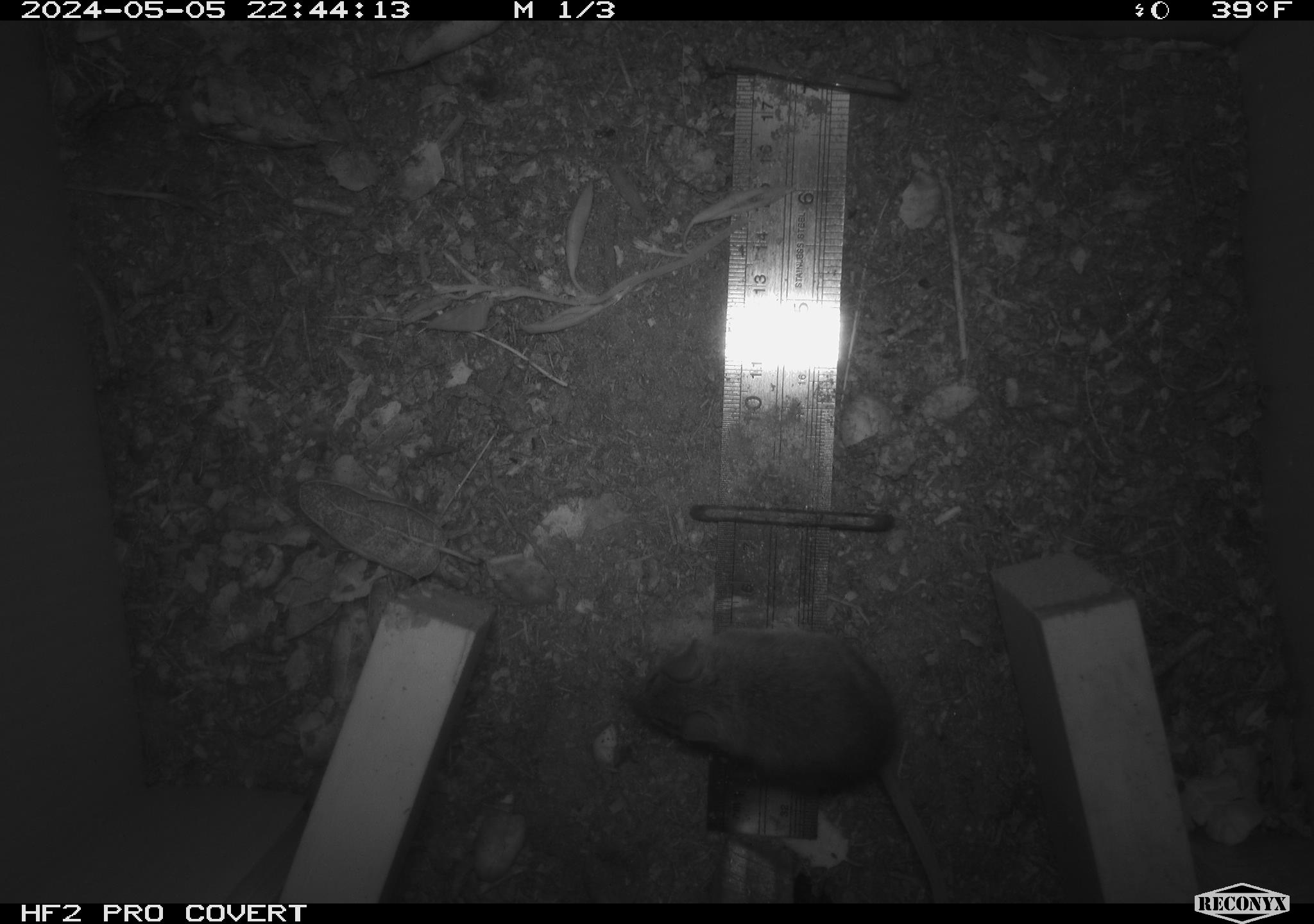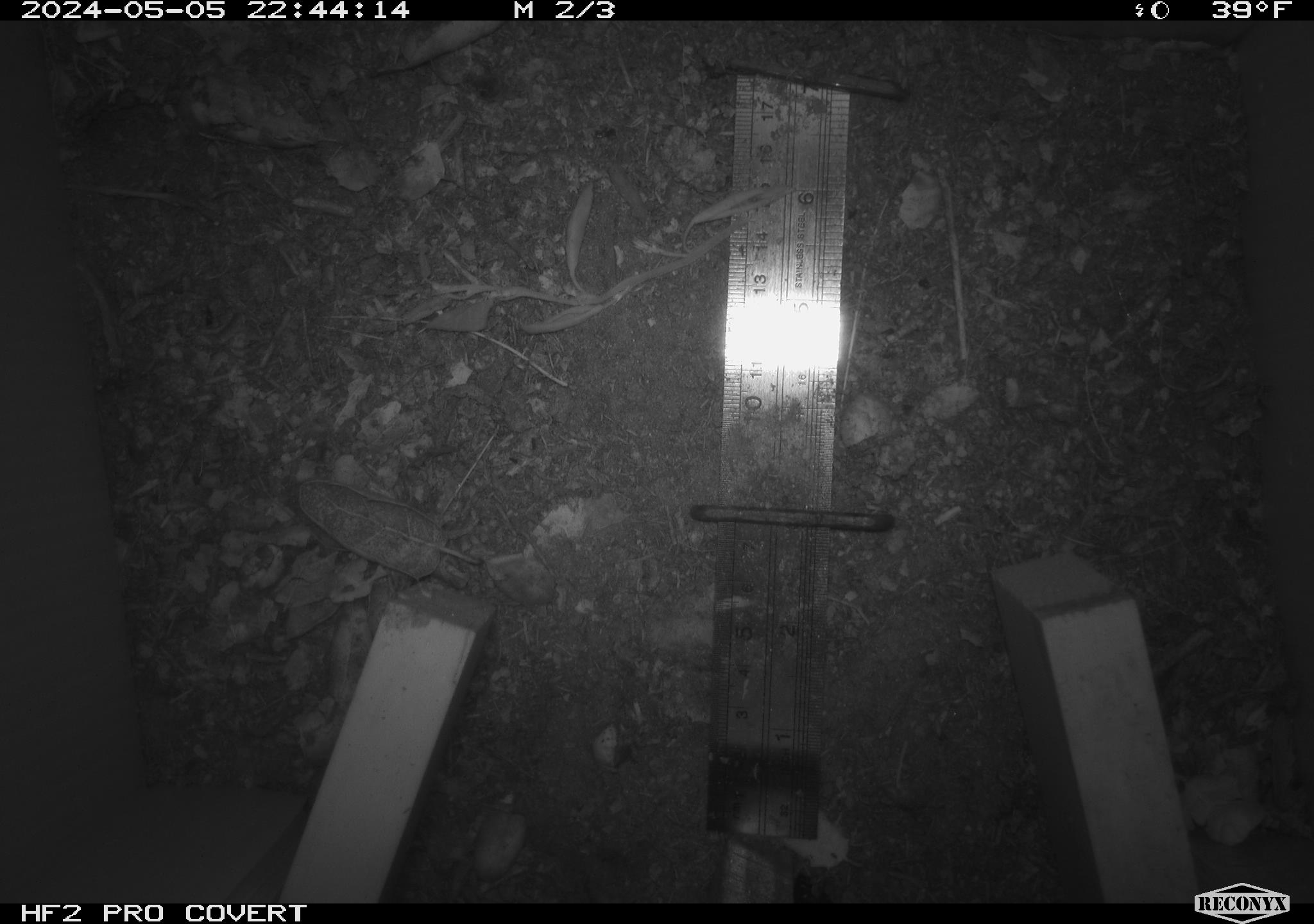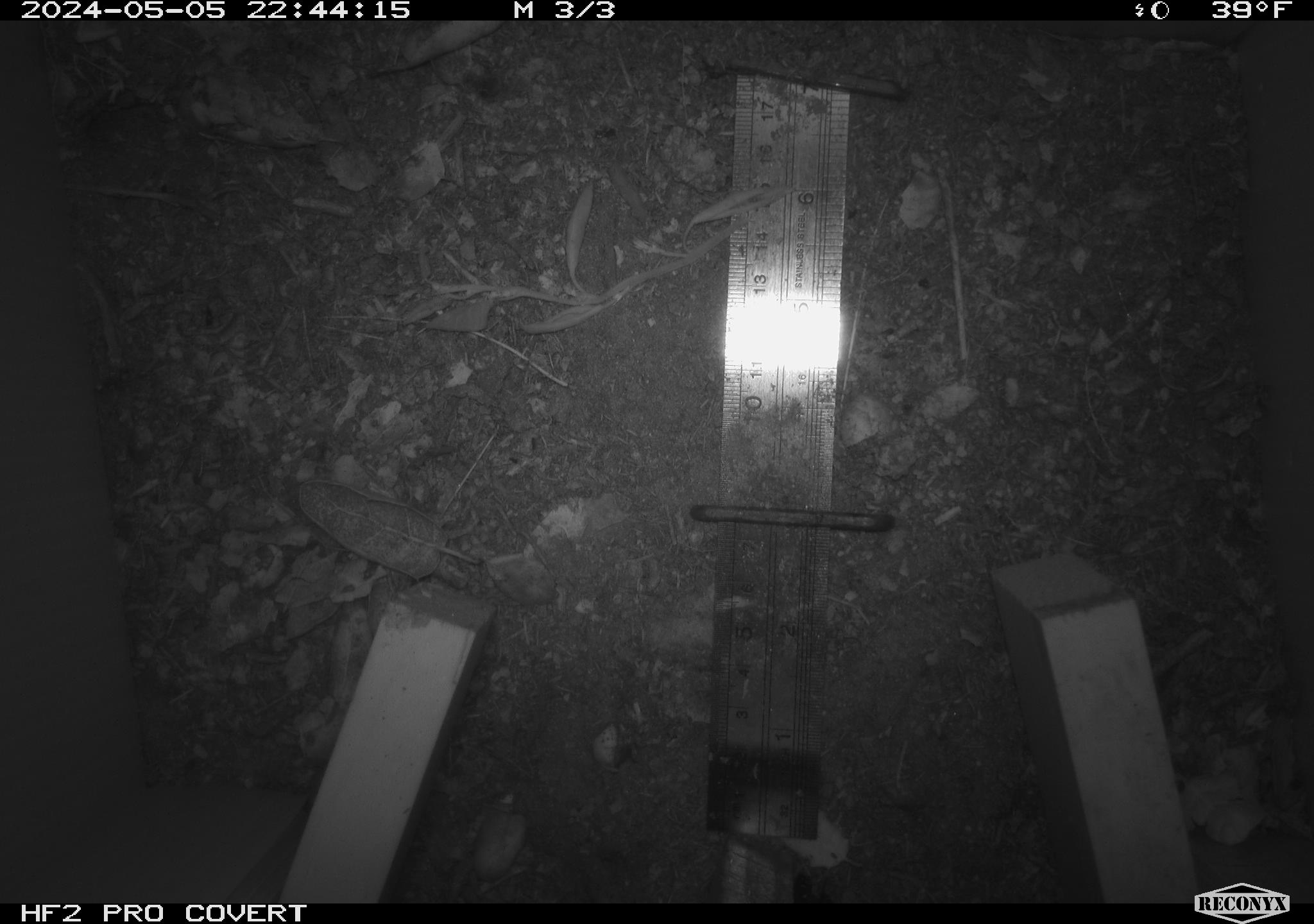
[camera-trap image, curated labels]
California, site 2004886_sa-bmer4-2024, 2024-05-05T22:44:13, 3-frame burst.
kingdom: Animalia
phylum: Chordata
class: Mammalia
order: Rodentia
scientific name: Rodentia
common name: mouse species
Mouse species (Rodentia).